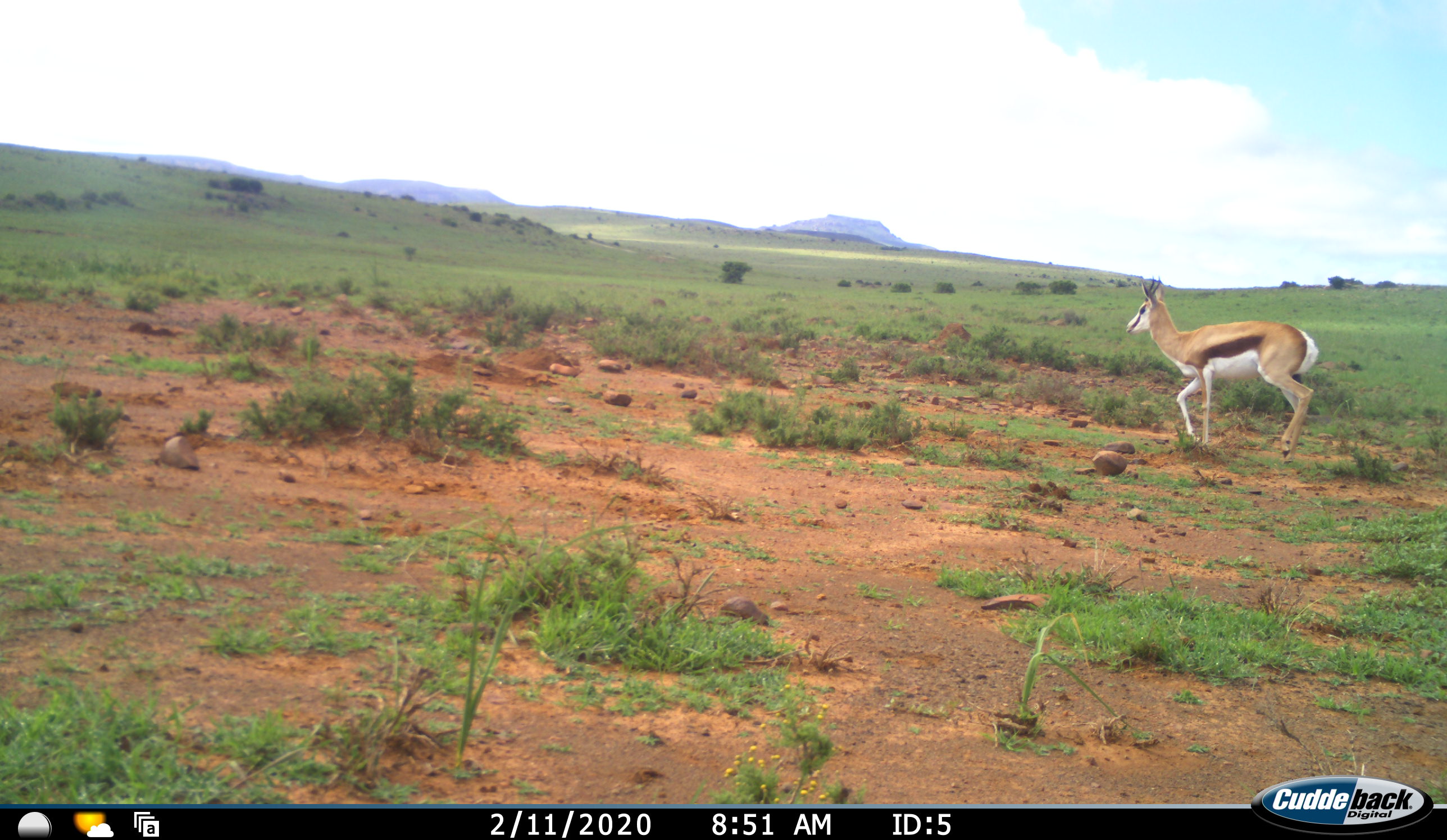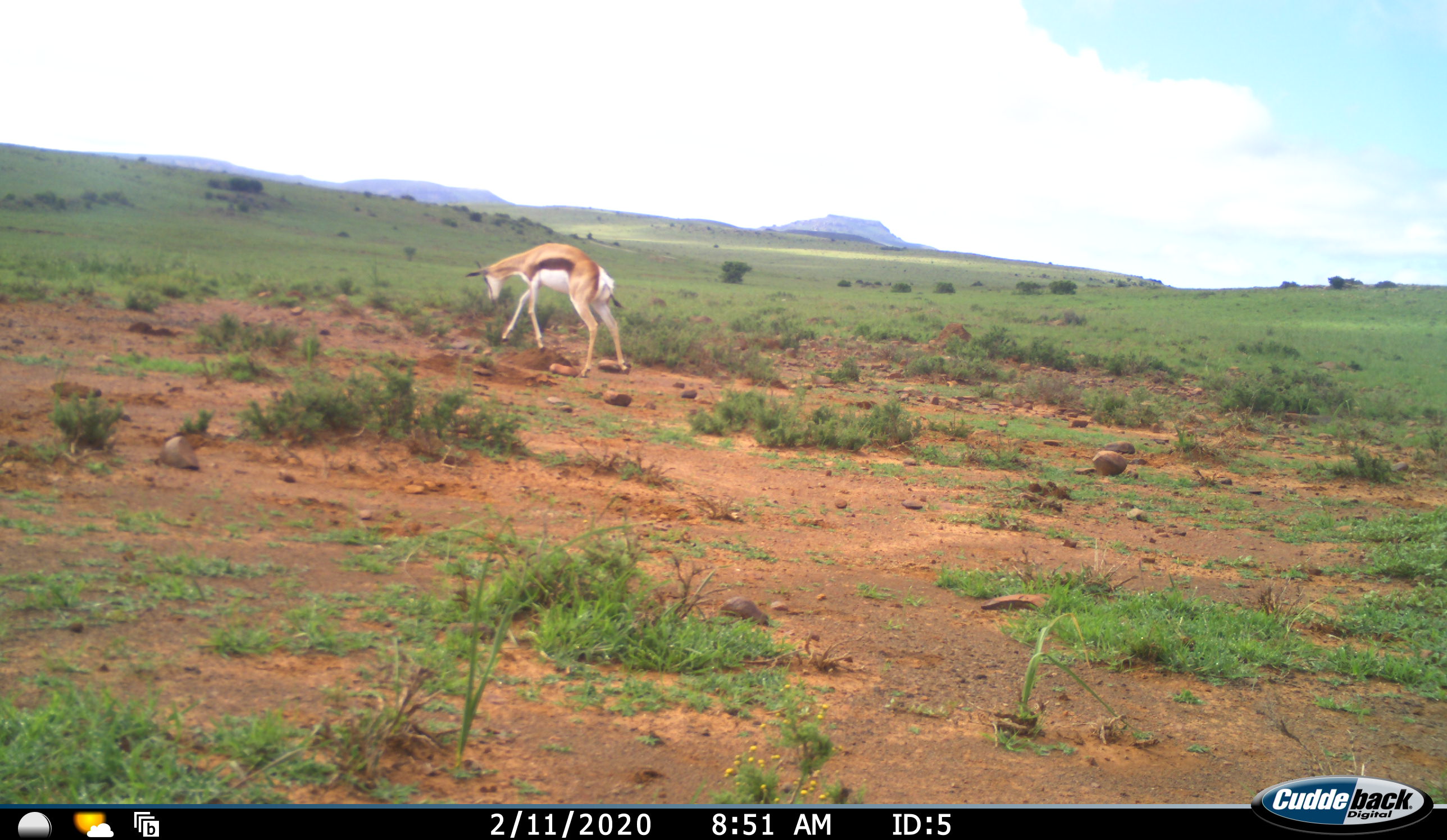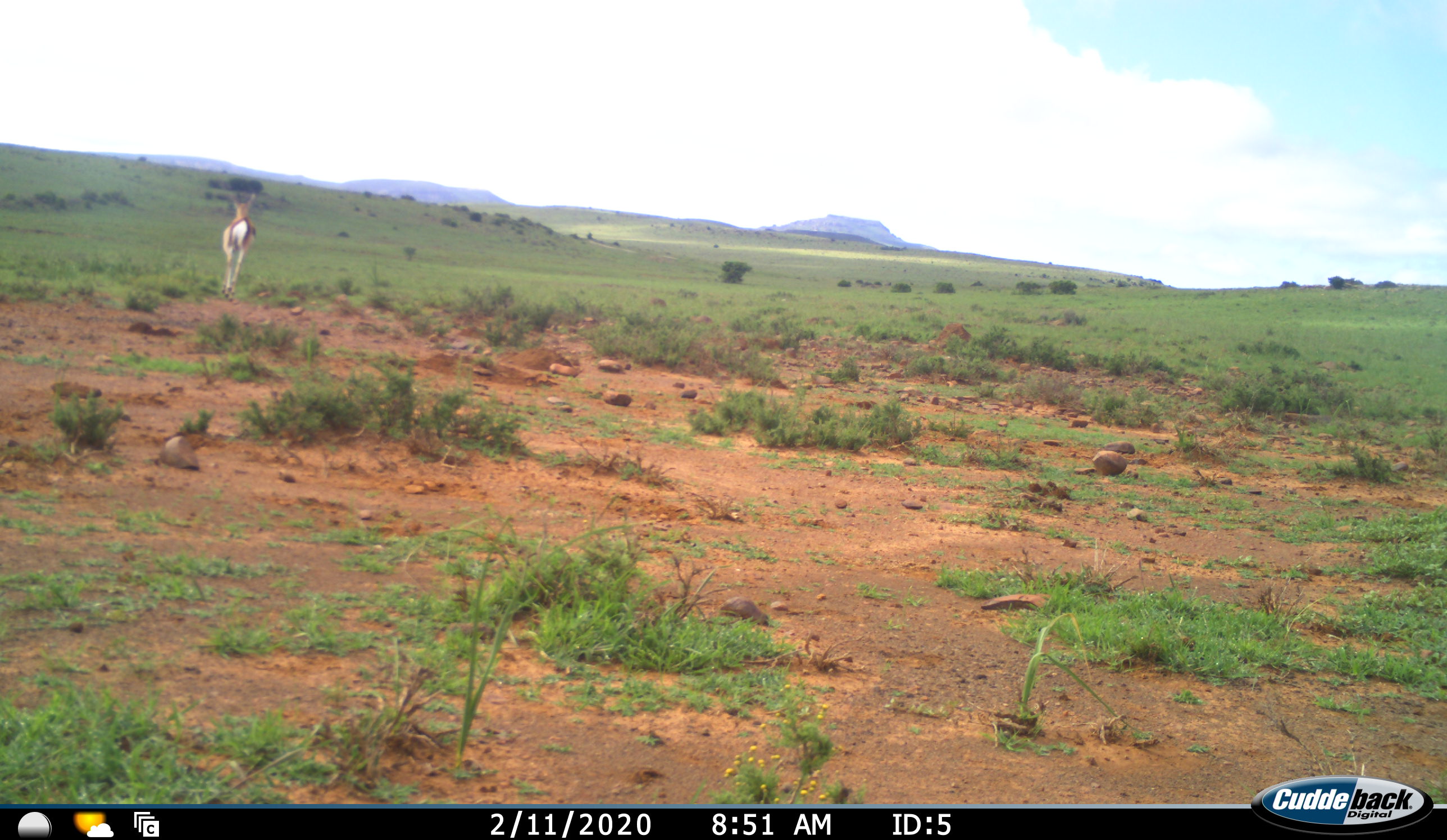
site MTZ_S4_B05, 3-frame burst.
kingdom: Animalia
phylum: Chordata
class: Mammalia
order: Artiodactyla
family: Bovidae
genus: Antidorcas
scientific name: Antidorcas marsupialis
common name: springbok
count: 1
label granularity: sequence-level